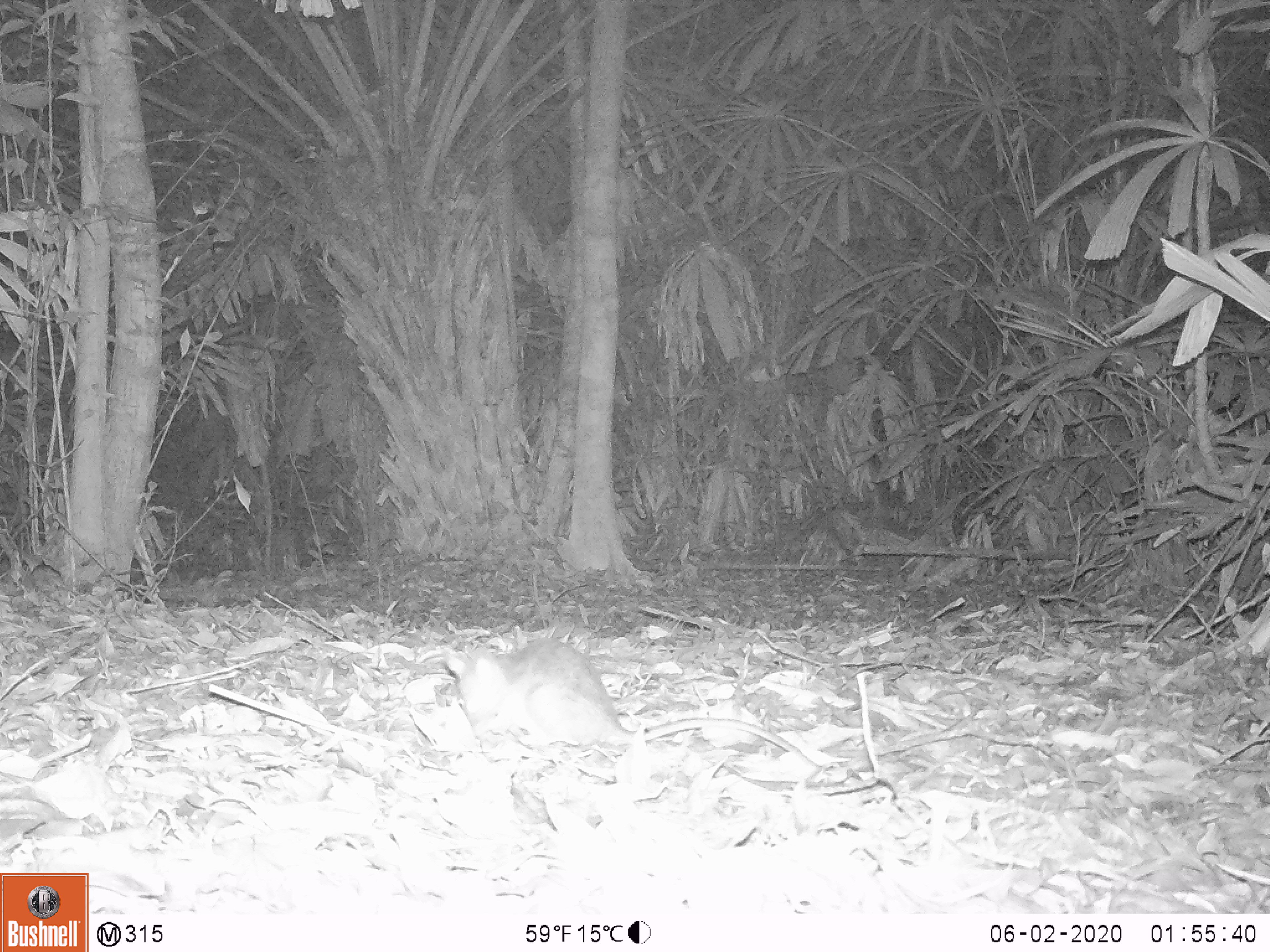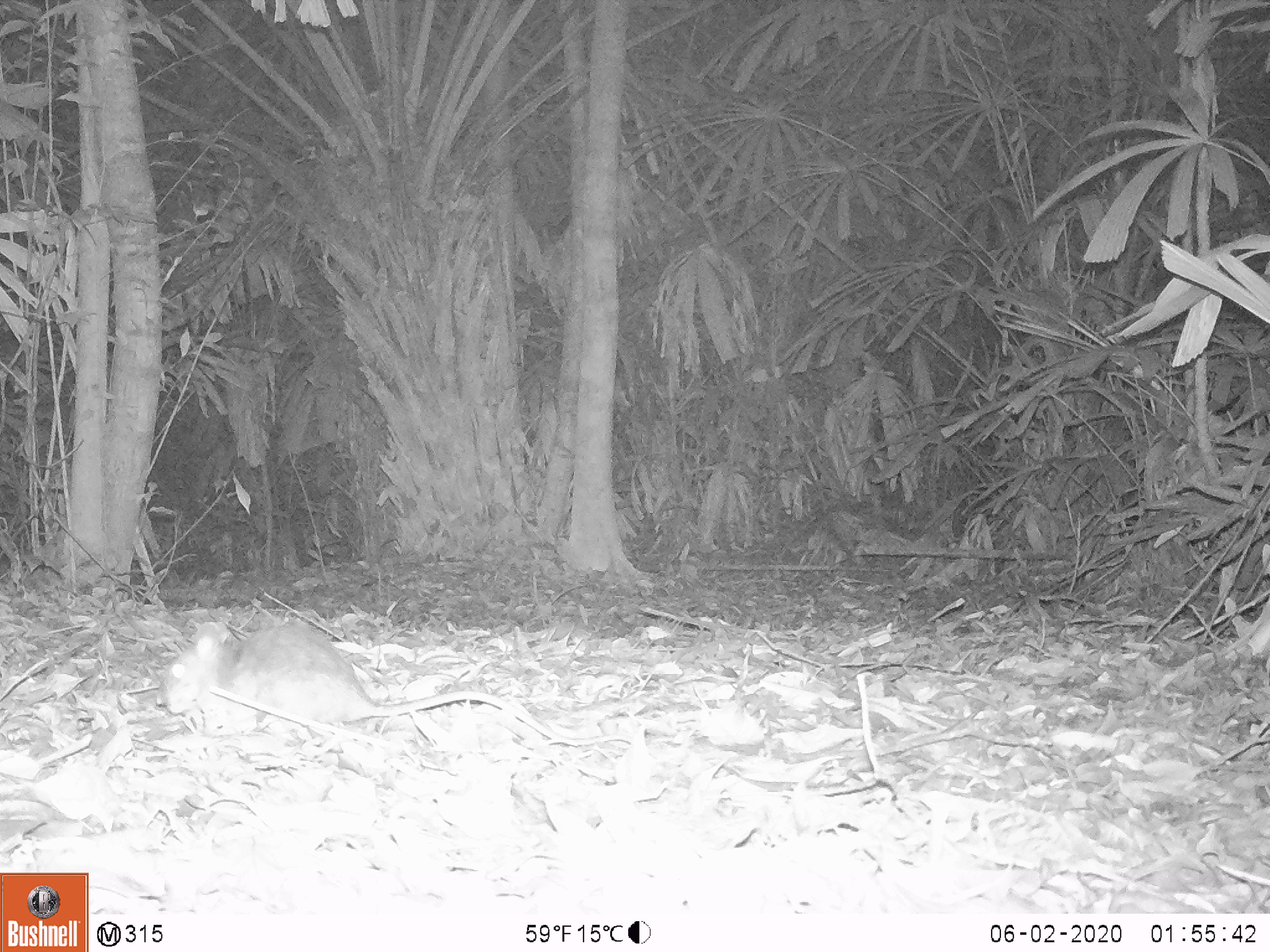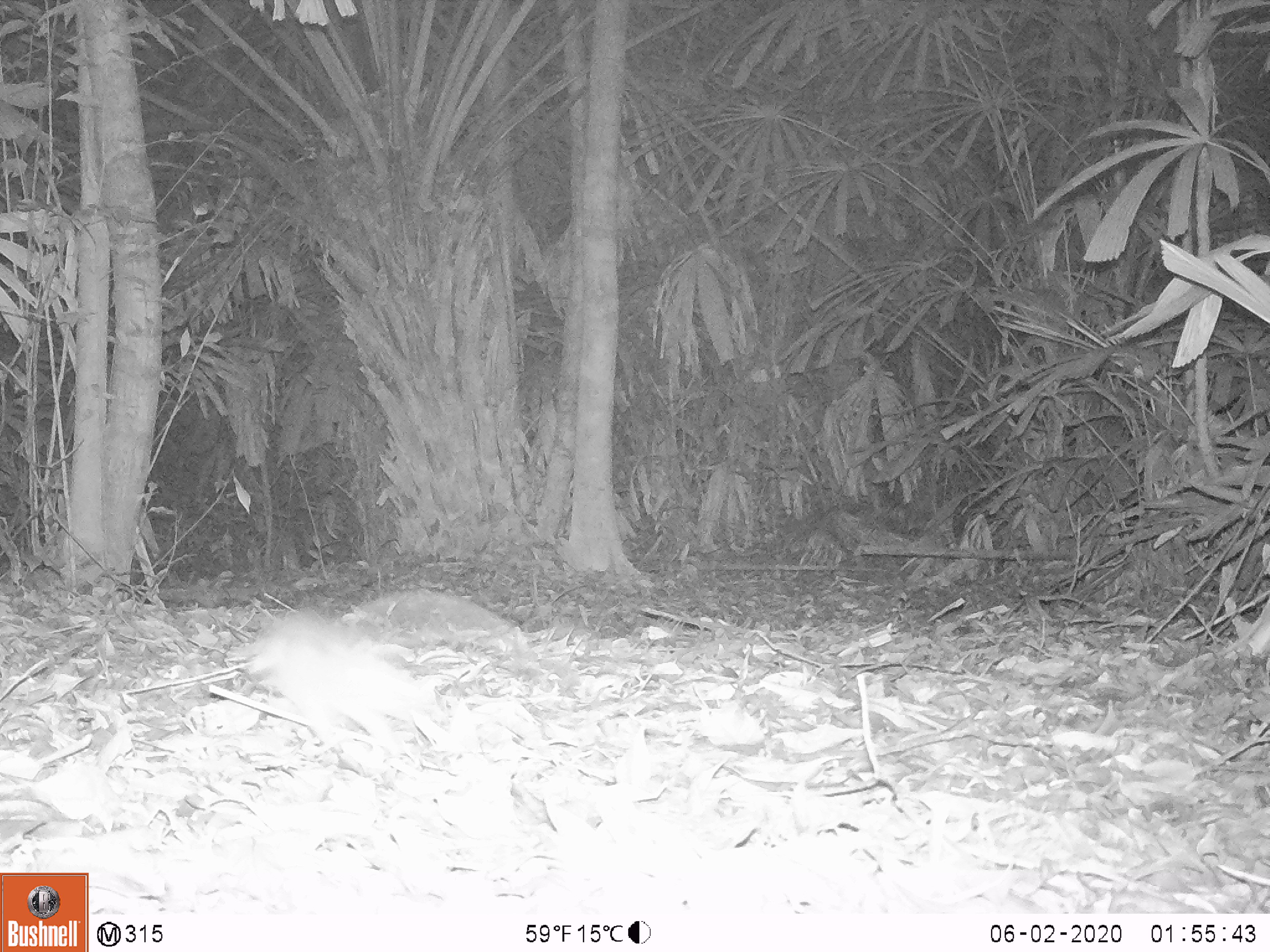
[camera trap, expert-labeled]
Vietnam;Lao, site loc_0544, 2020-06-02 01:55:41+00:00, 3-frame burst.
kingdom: Animalia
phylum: Chordata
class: Mammalia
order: Rodentia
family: Muridae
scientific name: Muridae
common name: old-world mice and rats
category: unidentified murid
Unidentified murid (old-world mice and rats) (Muridae). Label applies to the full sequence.